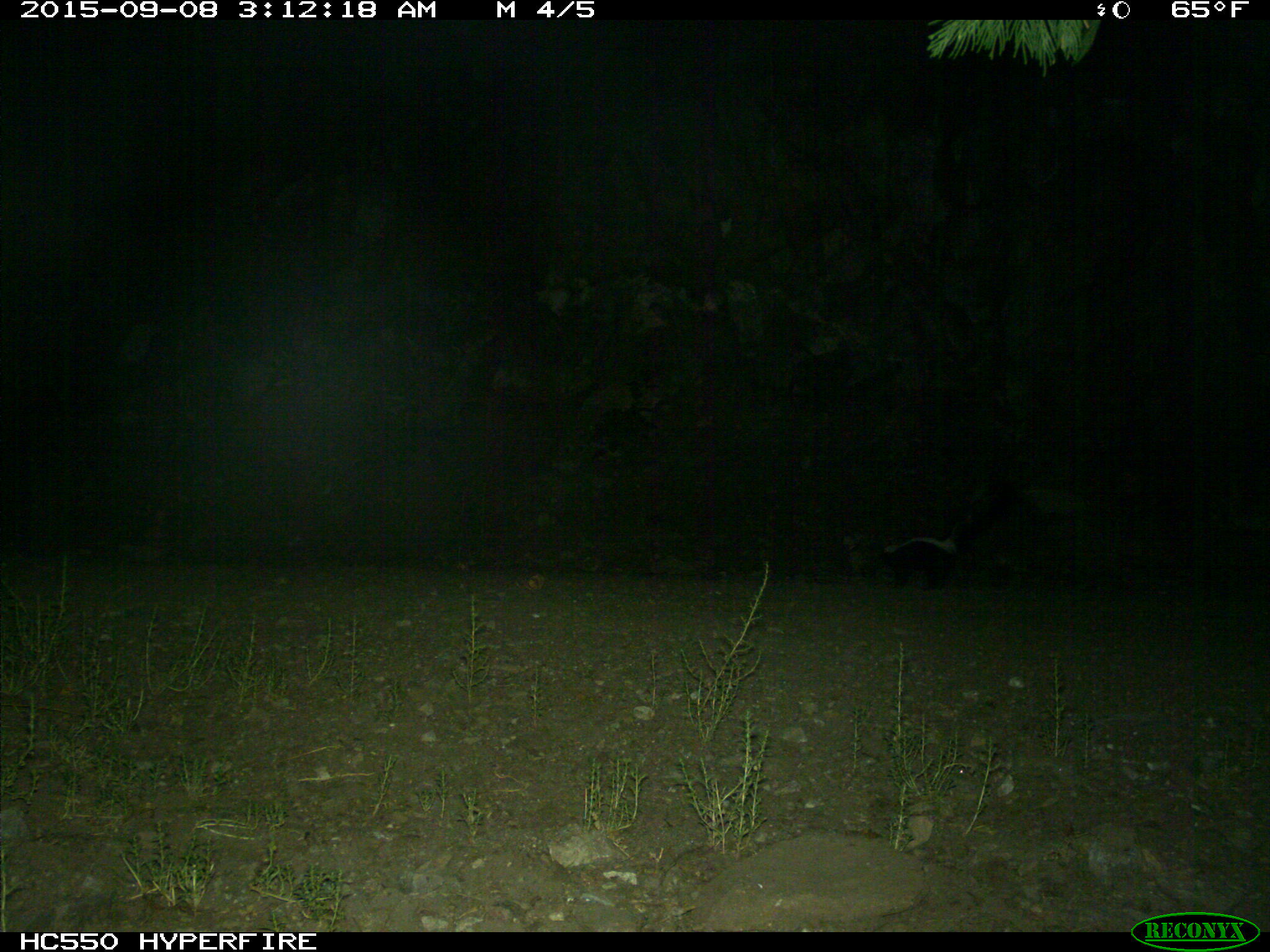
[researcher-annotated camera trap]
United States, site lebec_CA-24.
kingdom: Animalia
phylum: Chordata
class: Mammalia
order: Carnivora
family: Mephitidae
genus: Mephitis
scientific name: Mephitis mephitis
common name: striped skunk